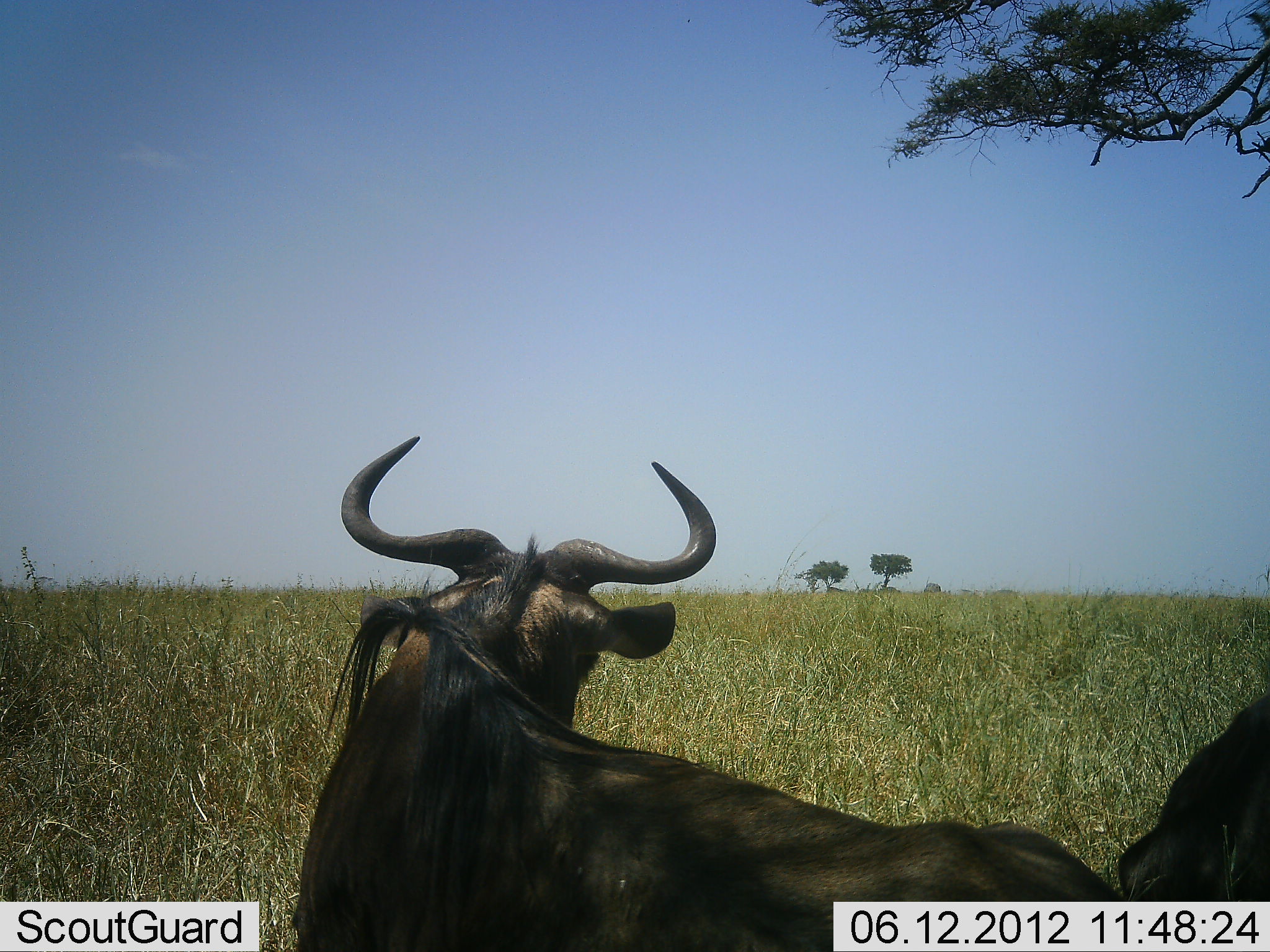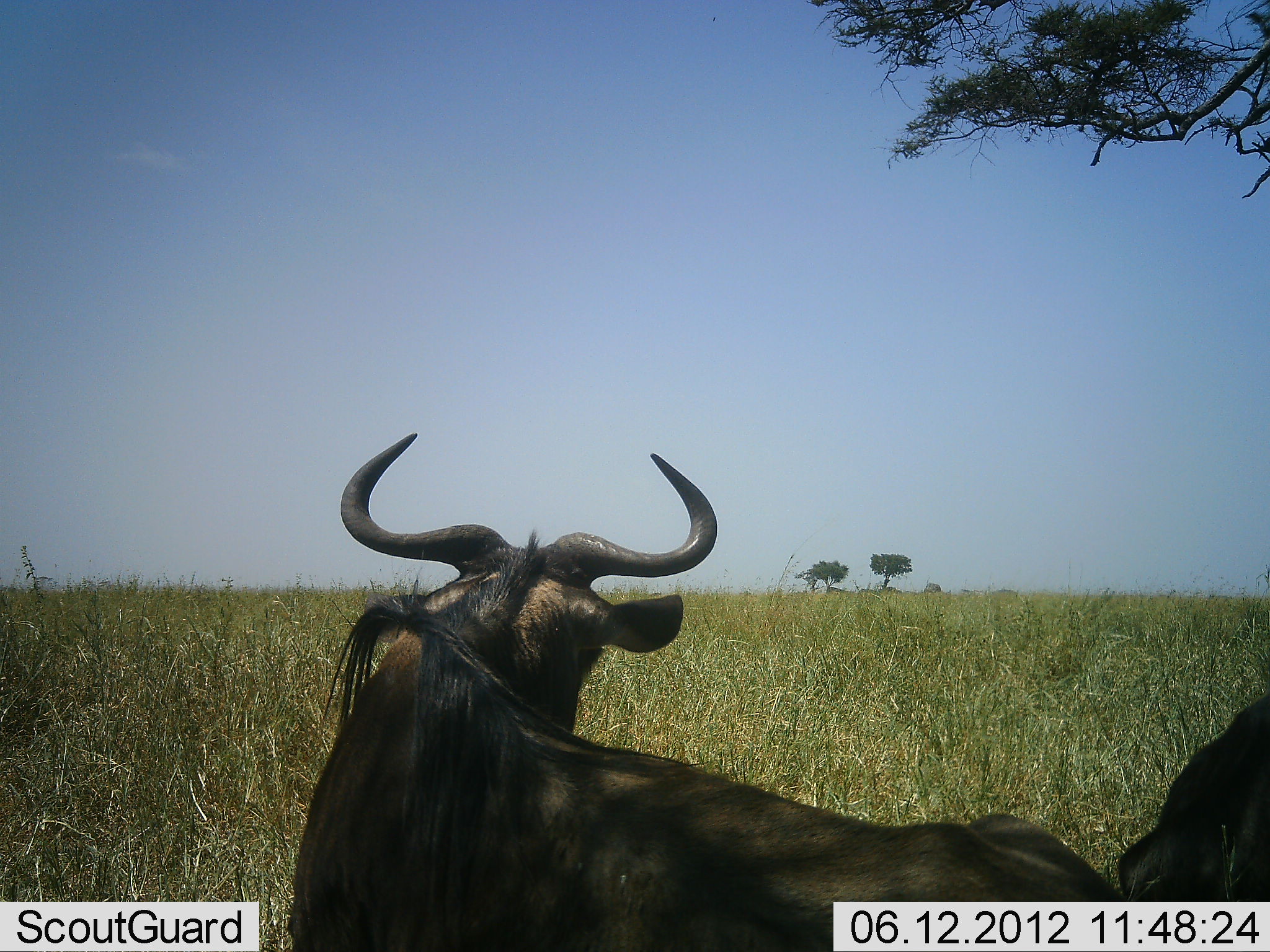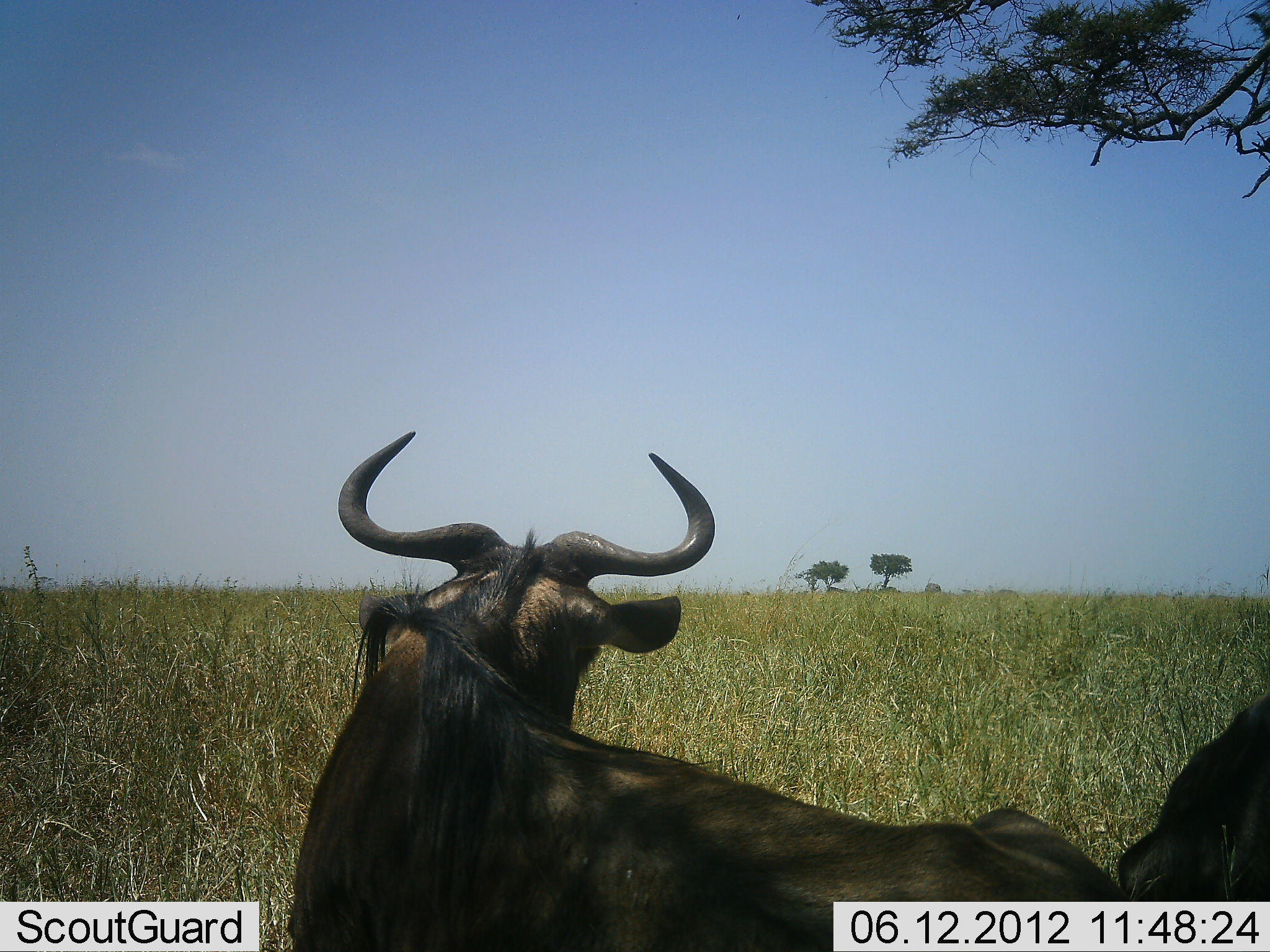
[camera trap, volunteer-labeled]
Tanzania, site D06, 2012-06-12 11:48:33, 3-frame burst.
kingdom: Animalia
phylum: Chordata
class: Mammalia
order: Artiodactyla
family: Bovidae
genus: Connochaetes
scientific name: Connochaetes taurinus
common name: blue wildebeest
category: wildebeest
Wildebeest (blue wildebeest) (Connochaetes taurinus), count 2. Behavior (volunteer vote fractions): standing 30%, resting 80%, moving 0%, interacting 0%. Young present (vote fraction): 0%. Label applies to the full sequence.